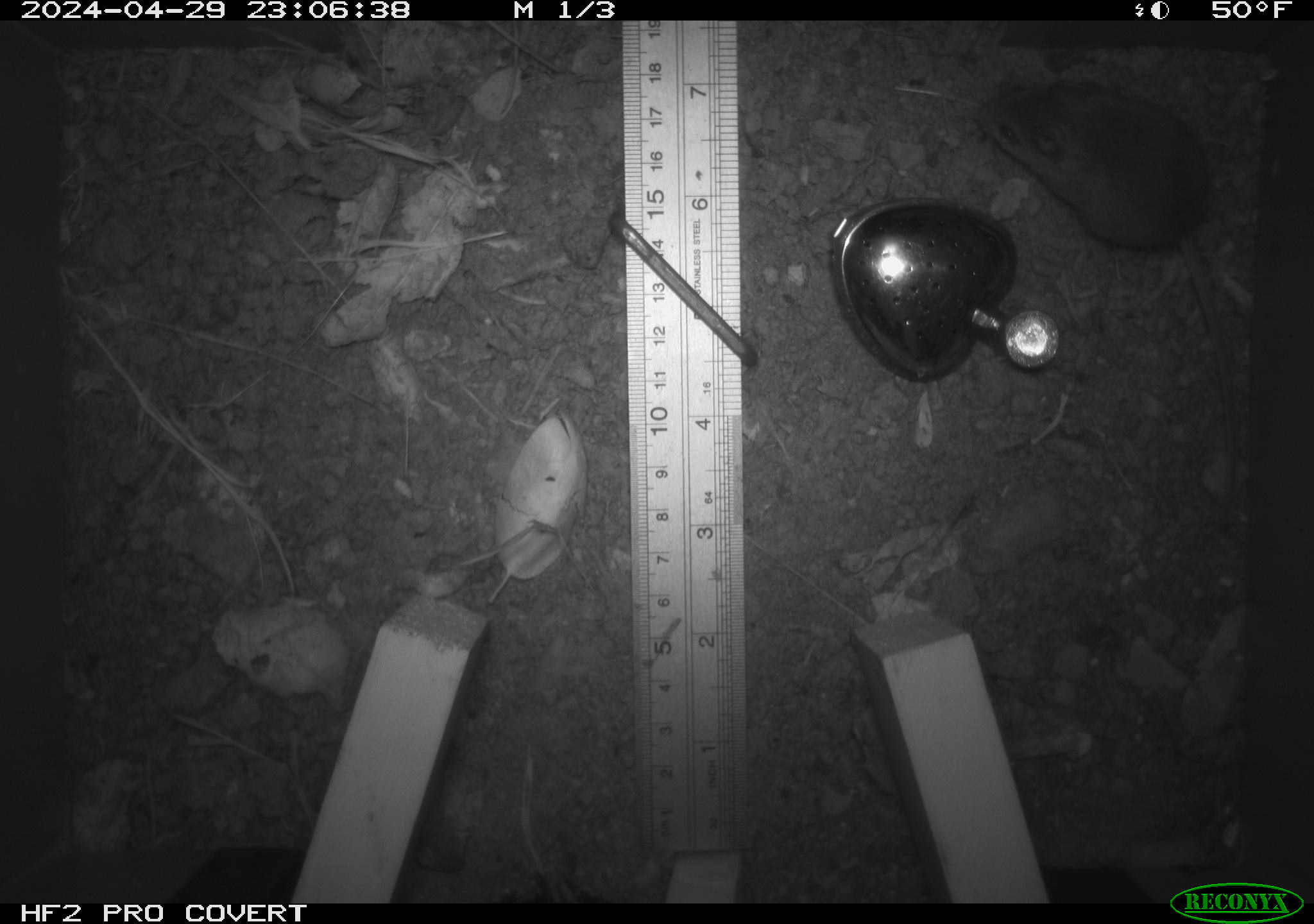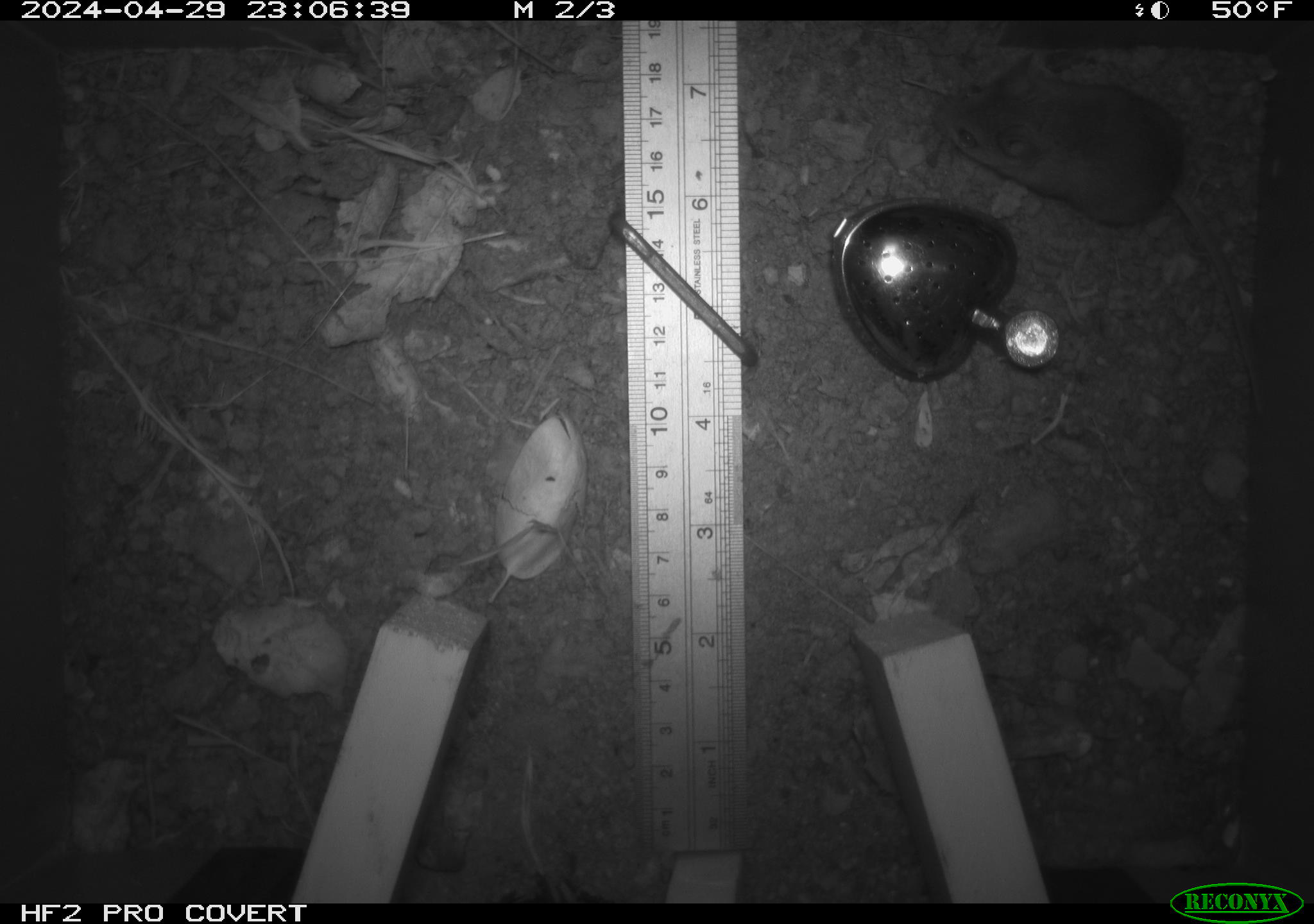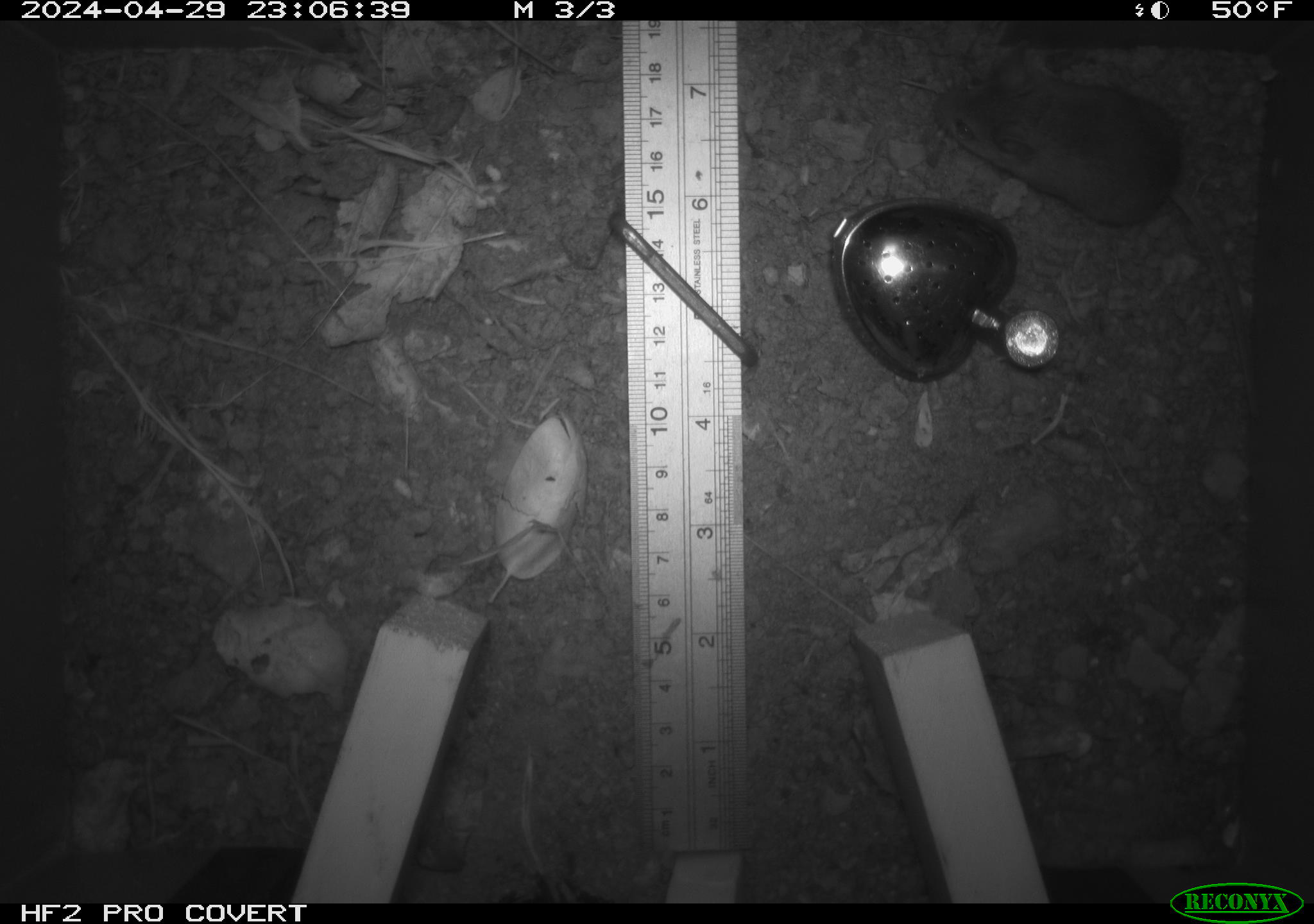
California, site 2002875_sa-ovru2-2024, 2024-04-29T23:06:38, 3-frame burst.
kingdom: Animalia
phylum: Chordata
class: Mammalia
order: Rodentia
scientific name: Rodentia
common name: rodent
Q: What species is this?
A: Rodent (Rodentia).